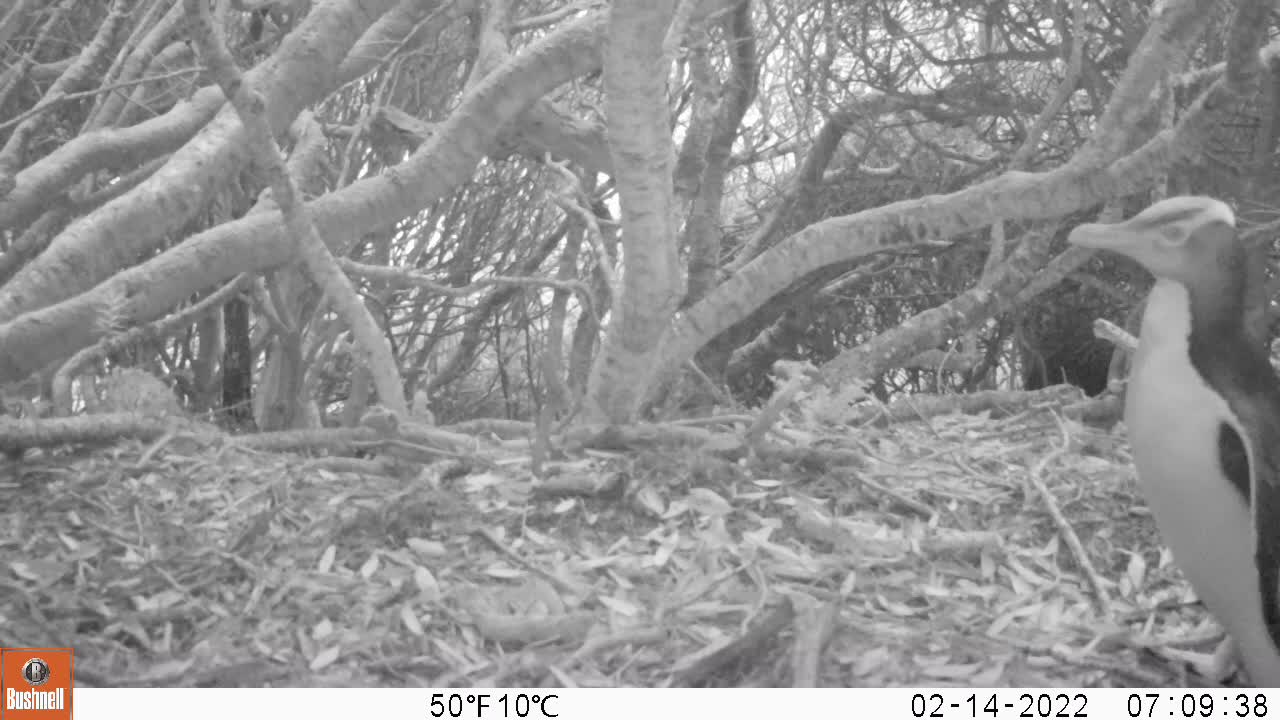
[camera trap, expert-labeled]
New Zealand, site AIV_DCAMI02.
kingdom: Animalia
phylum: Chordata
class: Aves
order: Sphenisciformes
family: Spheniscidae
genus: Megadyptes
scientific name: Megadyptes antipodes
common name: yellow-eyed penguin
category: yellow eyed penguin